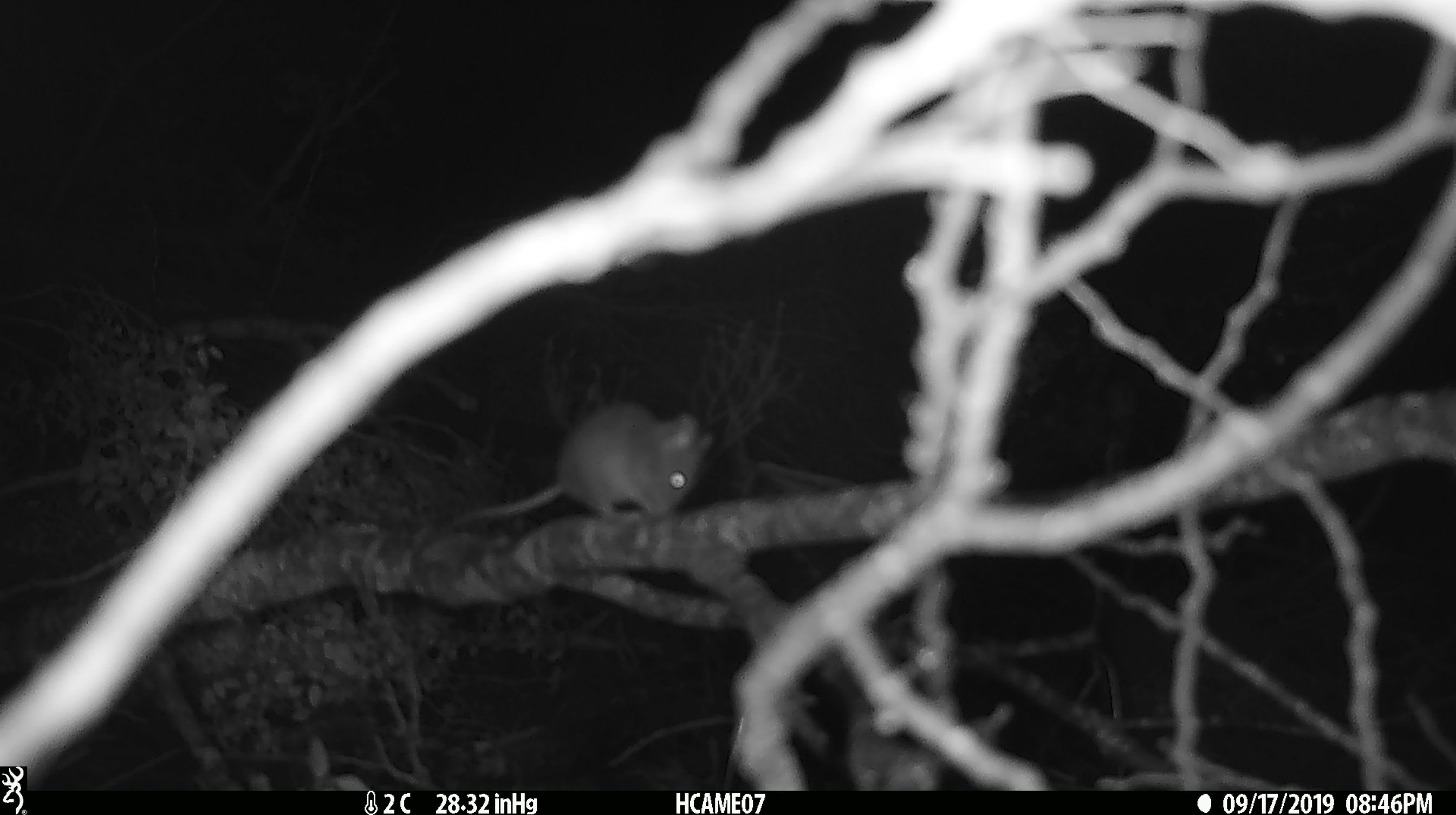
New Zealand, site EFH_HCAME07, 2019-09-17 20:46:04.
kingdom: Animalia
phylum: Chordata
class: Mammalia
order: Rodentia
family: Muridae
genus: Mus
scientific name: Mus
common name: mouse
Mouse (Mus).